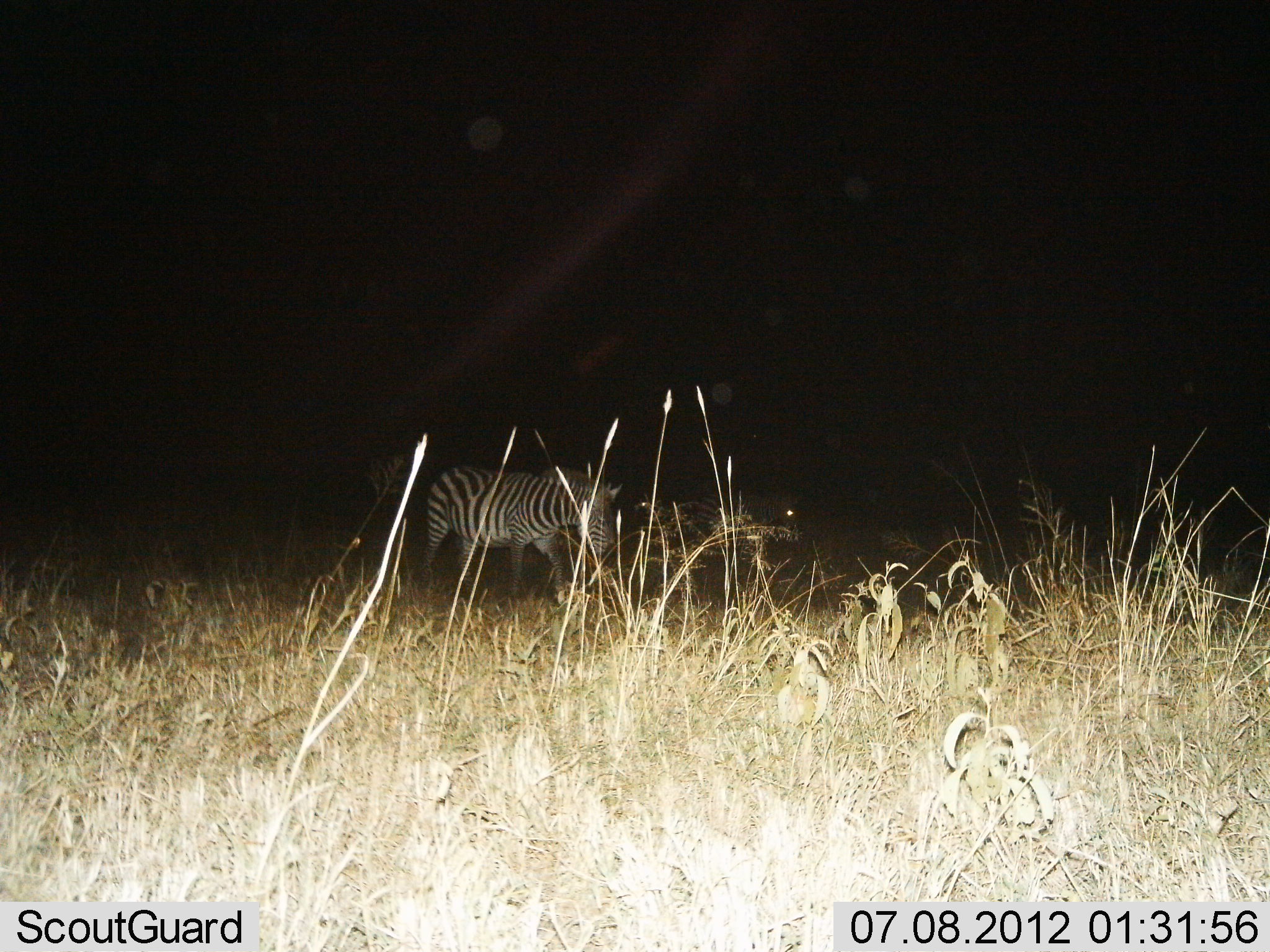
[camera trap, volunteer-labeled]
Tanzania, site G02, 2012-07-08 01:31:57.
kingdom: Animalia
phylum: Chordata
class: Mammalia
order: Perissodactyla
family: Equidae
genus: Equus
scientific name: Equus quagga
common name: plains zebra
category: zebra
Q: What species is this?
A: Zebra (plains zebra) (Equus quagga).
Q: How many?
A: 1.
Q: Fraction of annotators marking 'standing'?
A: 60%.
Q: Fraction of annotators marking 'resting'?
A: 20%.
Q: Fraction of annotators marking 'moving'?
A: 30%.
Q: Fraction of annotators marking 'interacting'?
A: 0%.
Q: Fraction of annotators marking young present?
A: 0%.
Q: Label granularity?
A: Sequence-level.